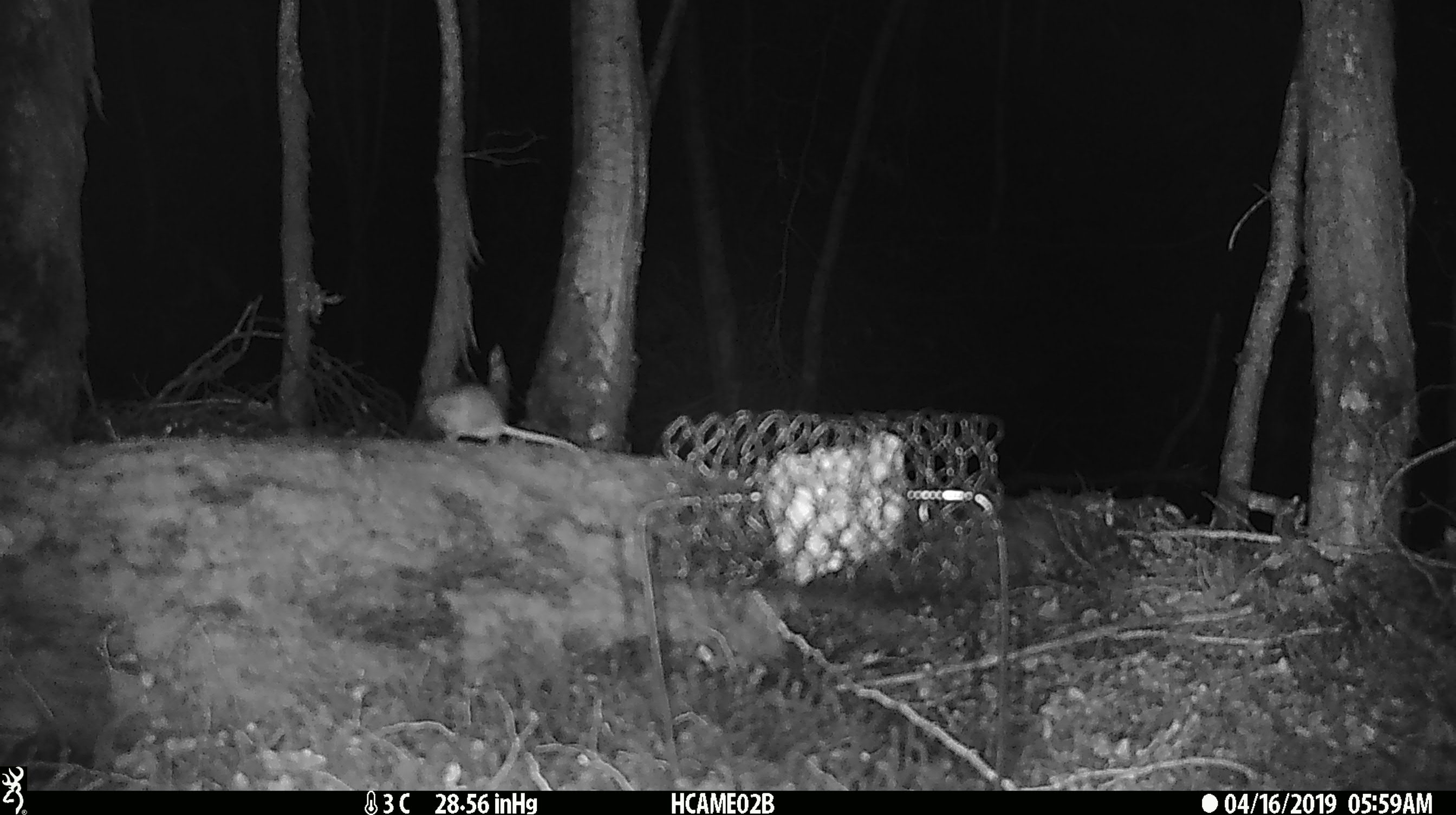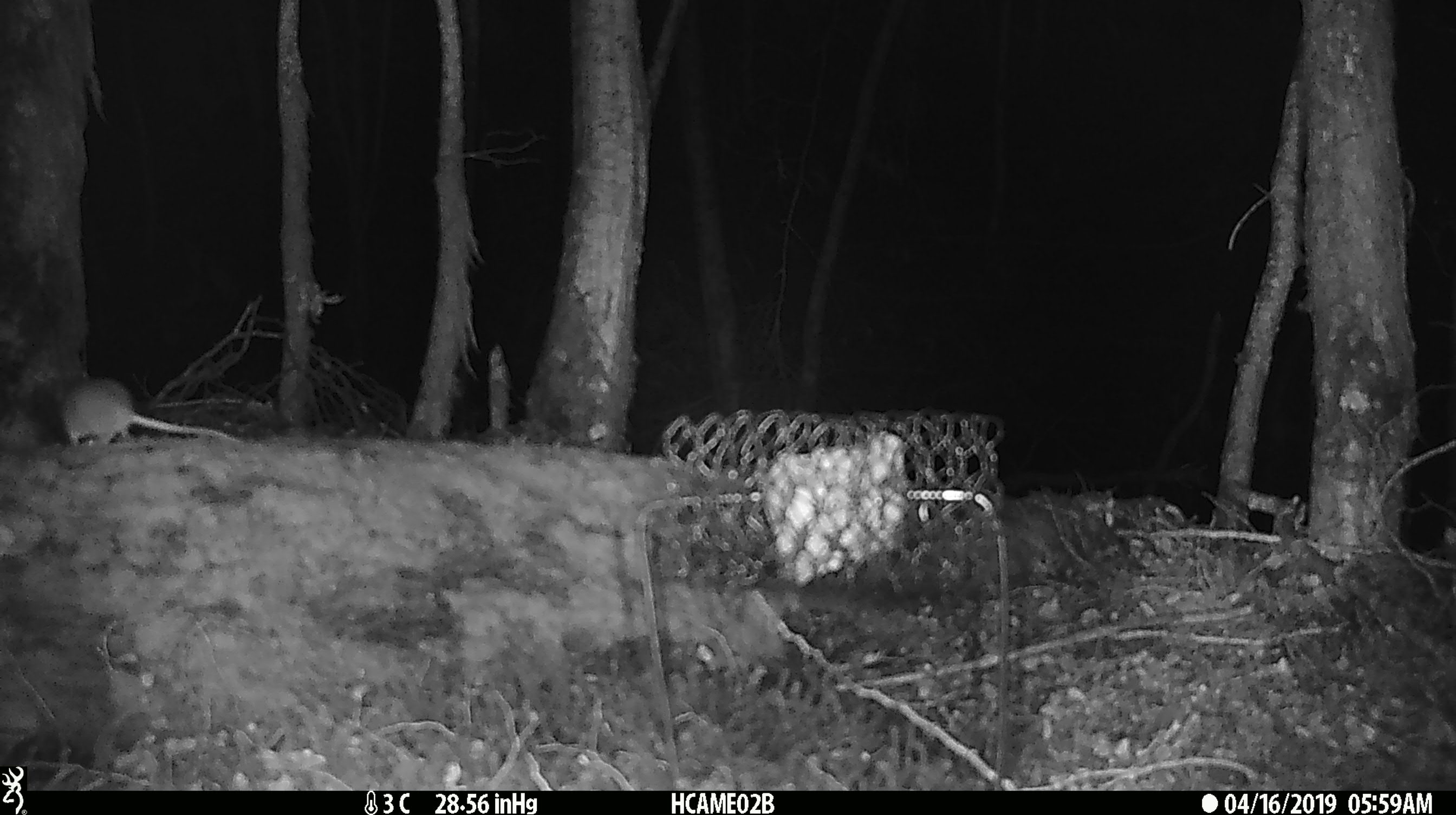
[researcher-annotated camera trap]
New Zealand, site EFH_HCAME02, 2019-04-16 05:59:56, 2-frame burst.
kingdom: Animalia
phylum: Chordata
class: Mammalia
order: Rodentia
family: Muridae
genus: Mus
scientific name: Mus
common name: mouse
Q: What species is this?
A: Mouse (Mus).